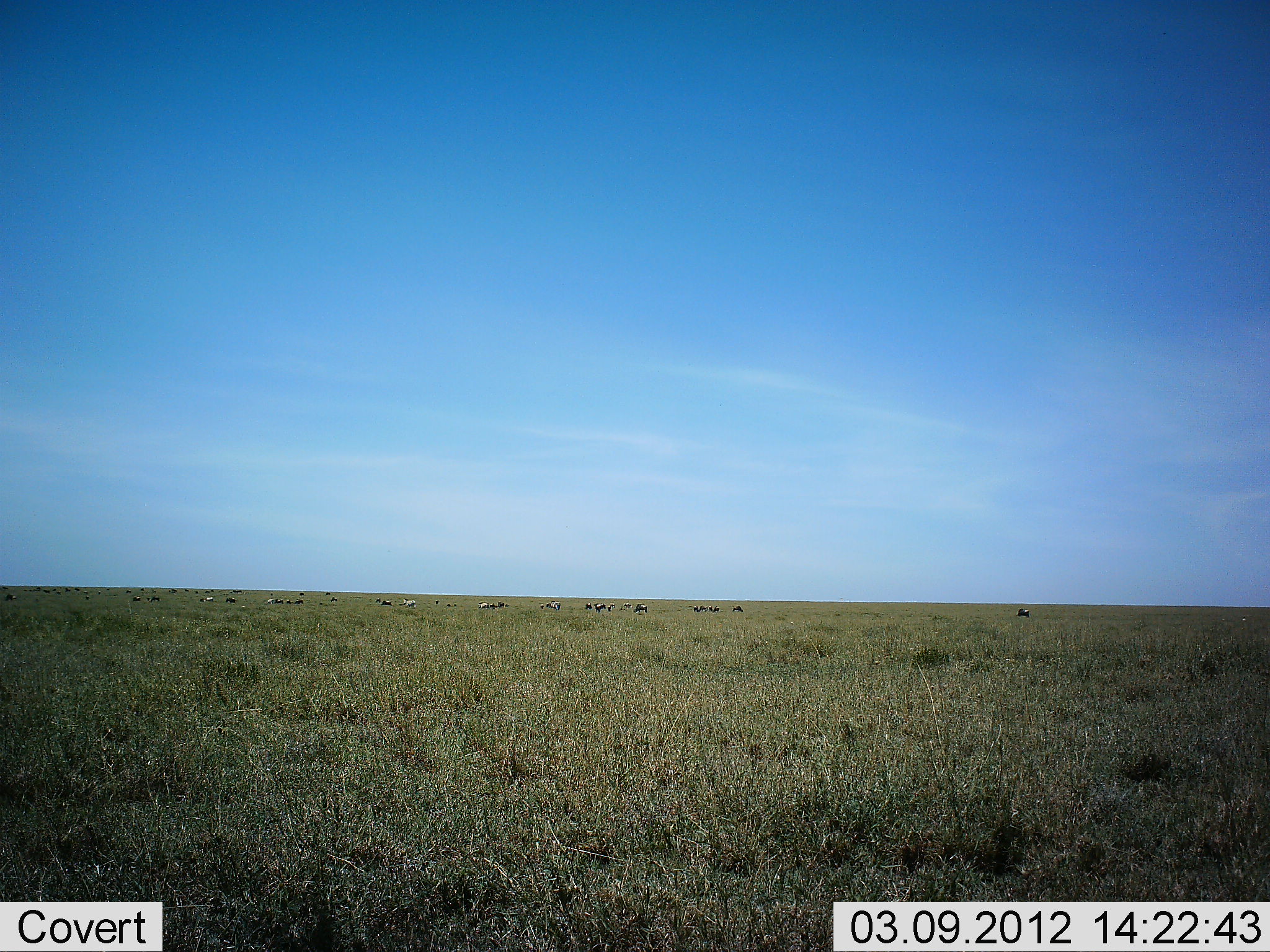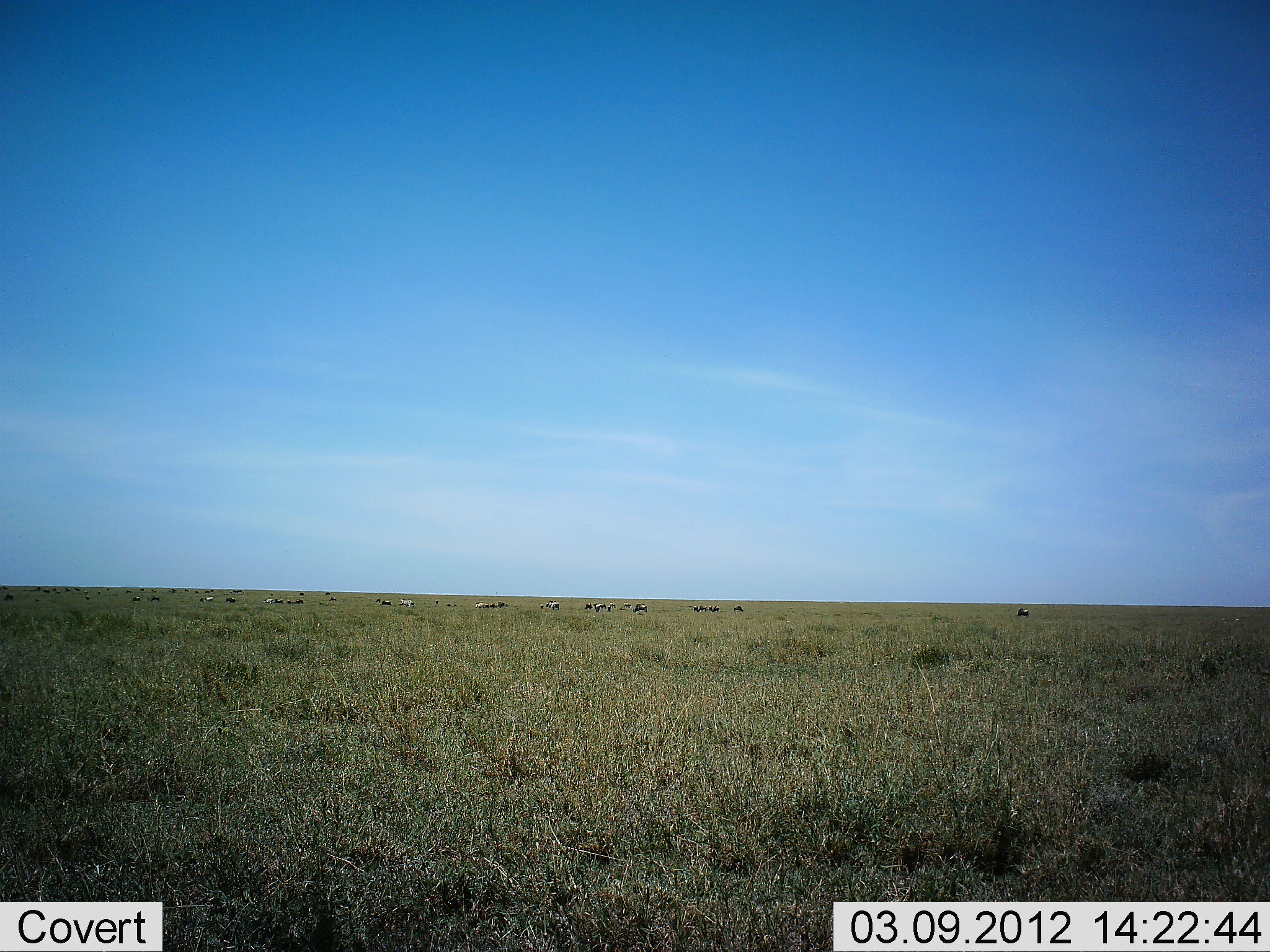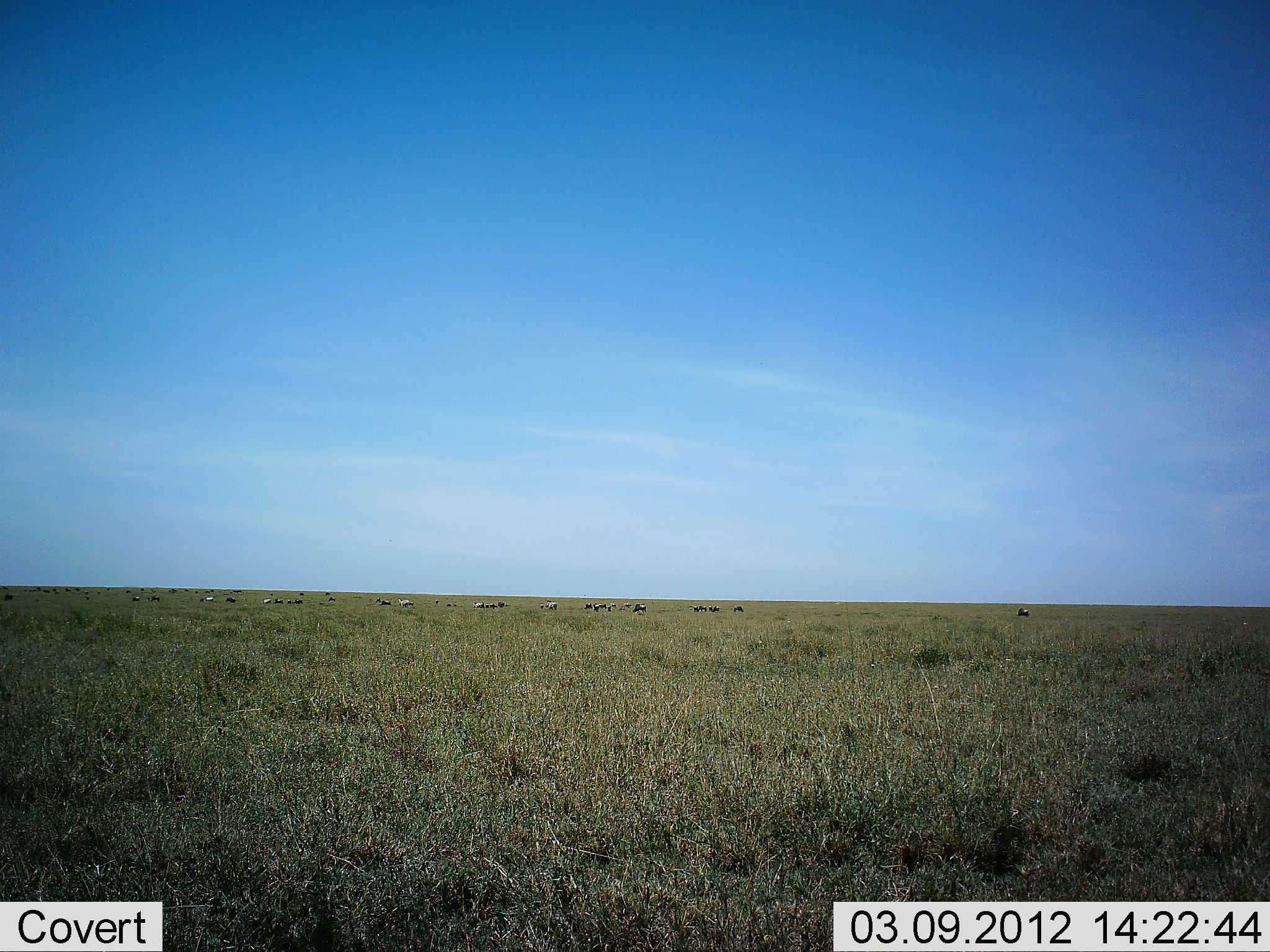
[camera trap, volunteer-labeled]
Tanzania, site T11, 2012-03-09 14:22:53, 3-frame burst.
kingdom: Animalia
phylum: Chordata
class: Mammalia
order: Perissodactyla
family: Equidae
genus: Equus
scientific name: Equus quagga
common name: plains zebra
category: zebra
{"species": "zebra (plains zebra) (Equus quagga)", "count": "5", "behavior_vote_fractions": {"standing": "29%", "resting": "0%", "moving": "71%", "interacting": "0%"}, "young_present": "0%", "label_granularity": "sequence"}